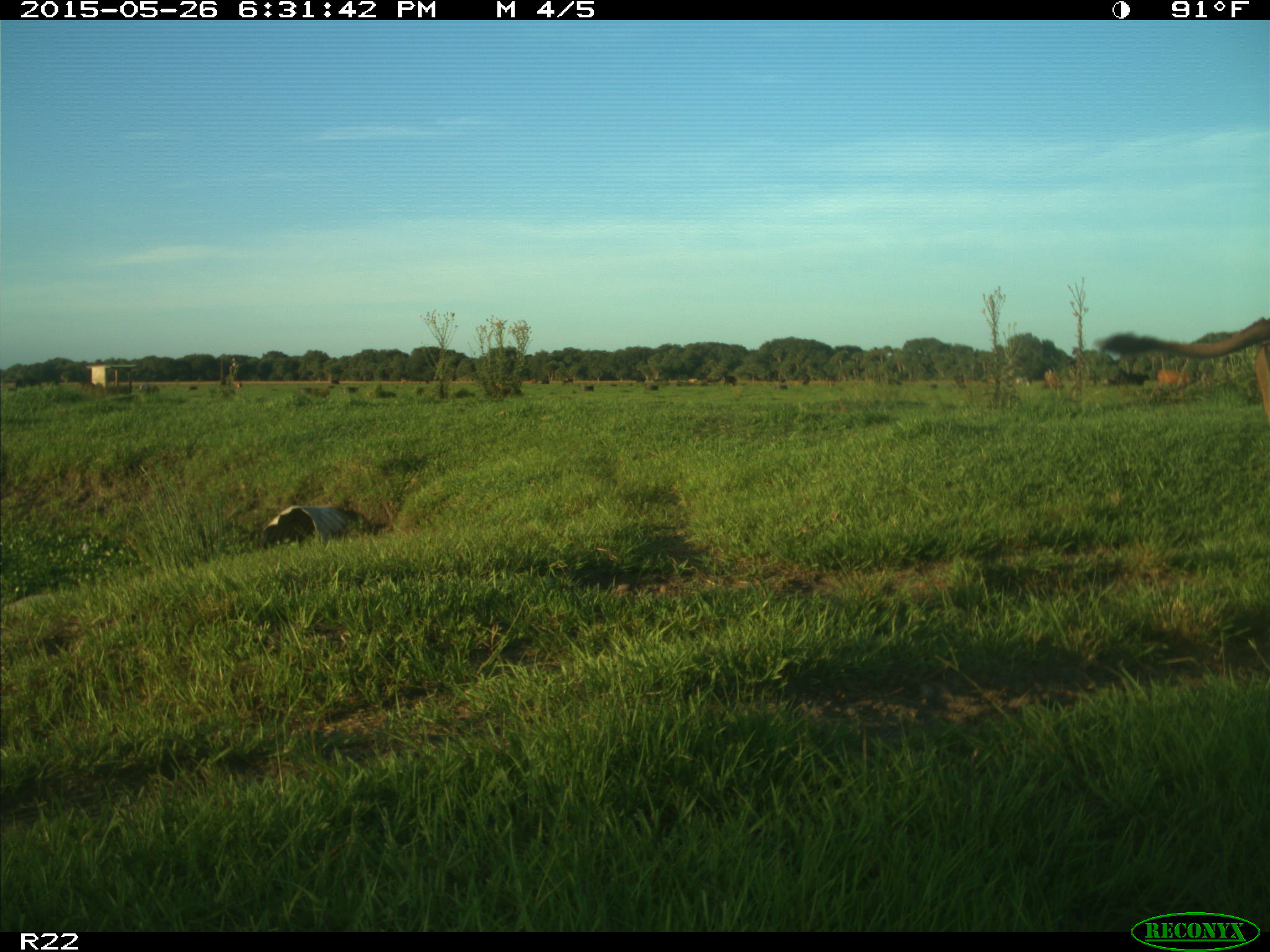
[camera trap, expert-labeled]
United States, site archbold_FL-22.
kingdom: Animalia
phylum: Chordata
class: Mammalia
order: Artiodactyla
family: Bovidae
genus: Bos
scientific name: Bos taurus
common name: domestic cow